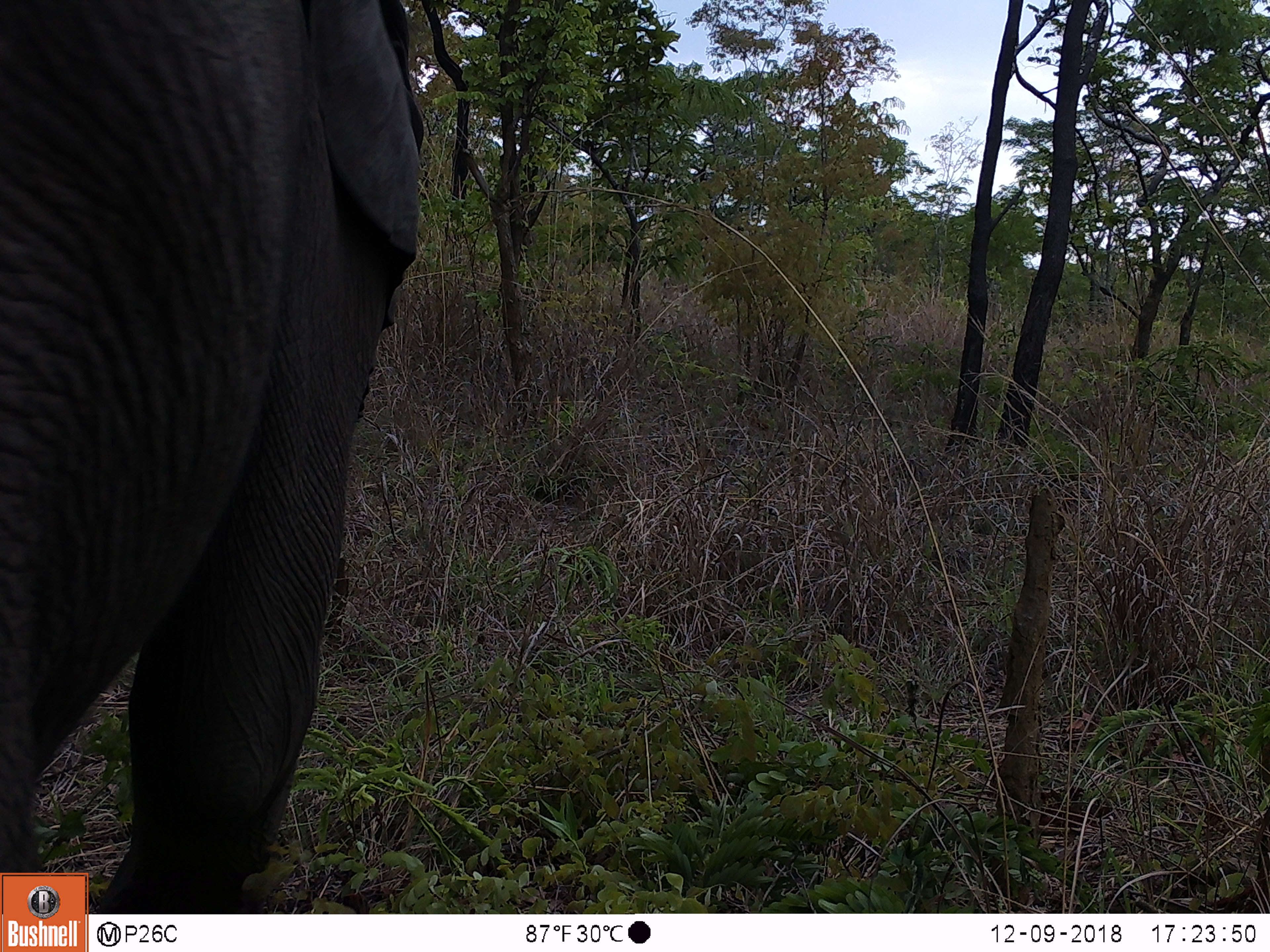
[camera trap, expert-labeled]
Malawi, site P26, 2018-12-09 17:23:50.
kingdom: Animalia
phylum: Chordata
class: Mammalia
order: Proboscidea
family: Elephantidae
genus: Loxodonta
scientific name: Loxodonta africana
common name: african savanna elephant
African savanna elephant (Loxodonta africana), count 1.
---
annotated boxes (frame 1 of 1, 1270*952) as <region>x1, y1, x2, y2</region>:
african savanna elephant: <region>0, 0, 443, 874</region>